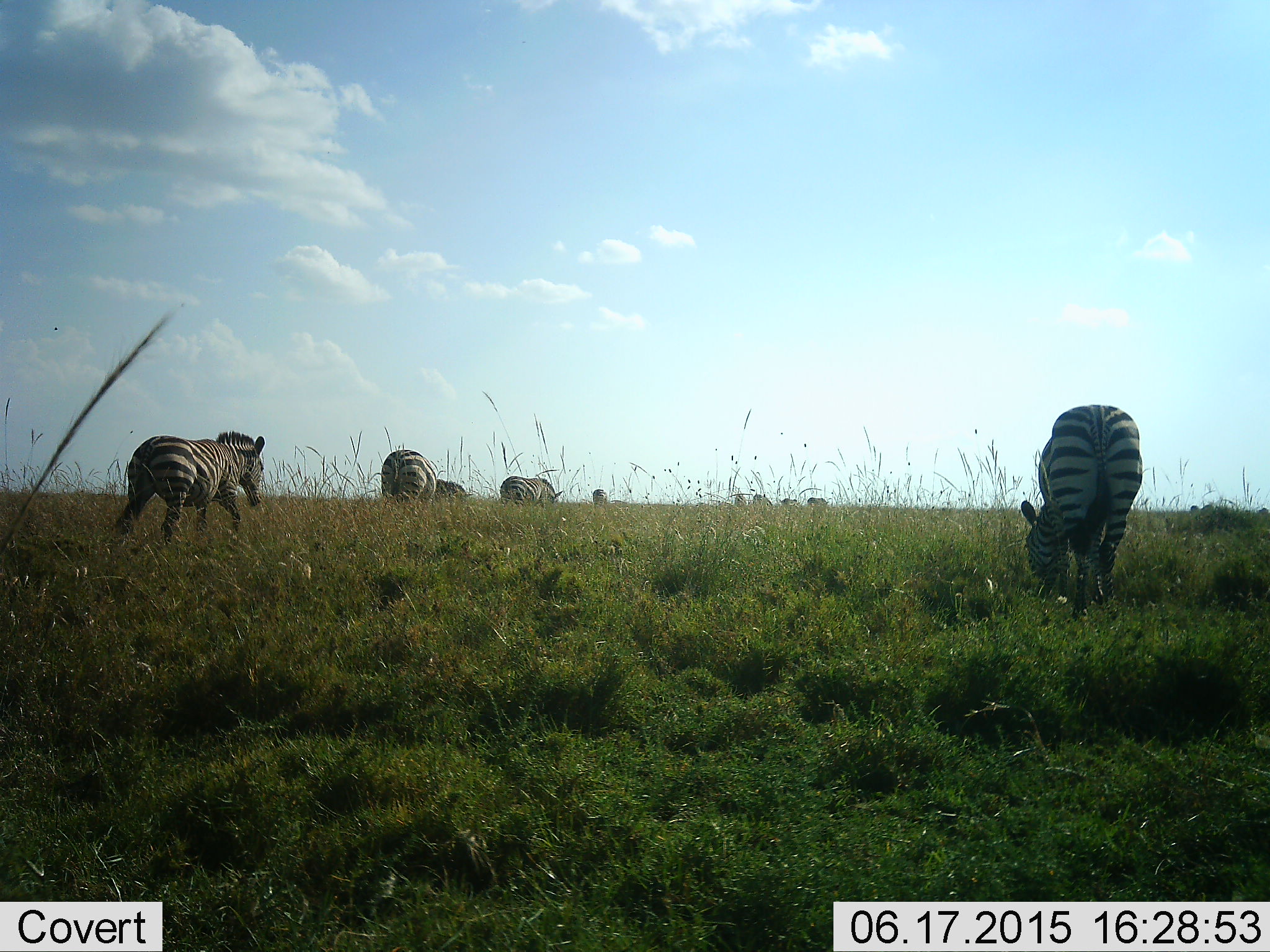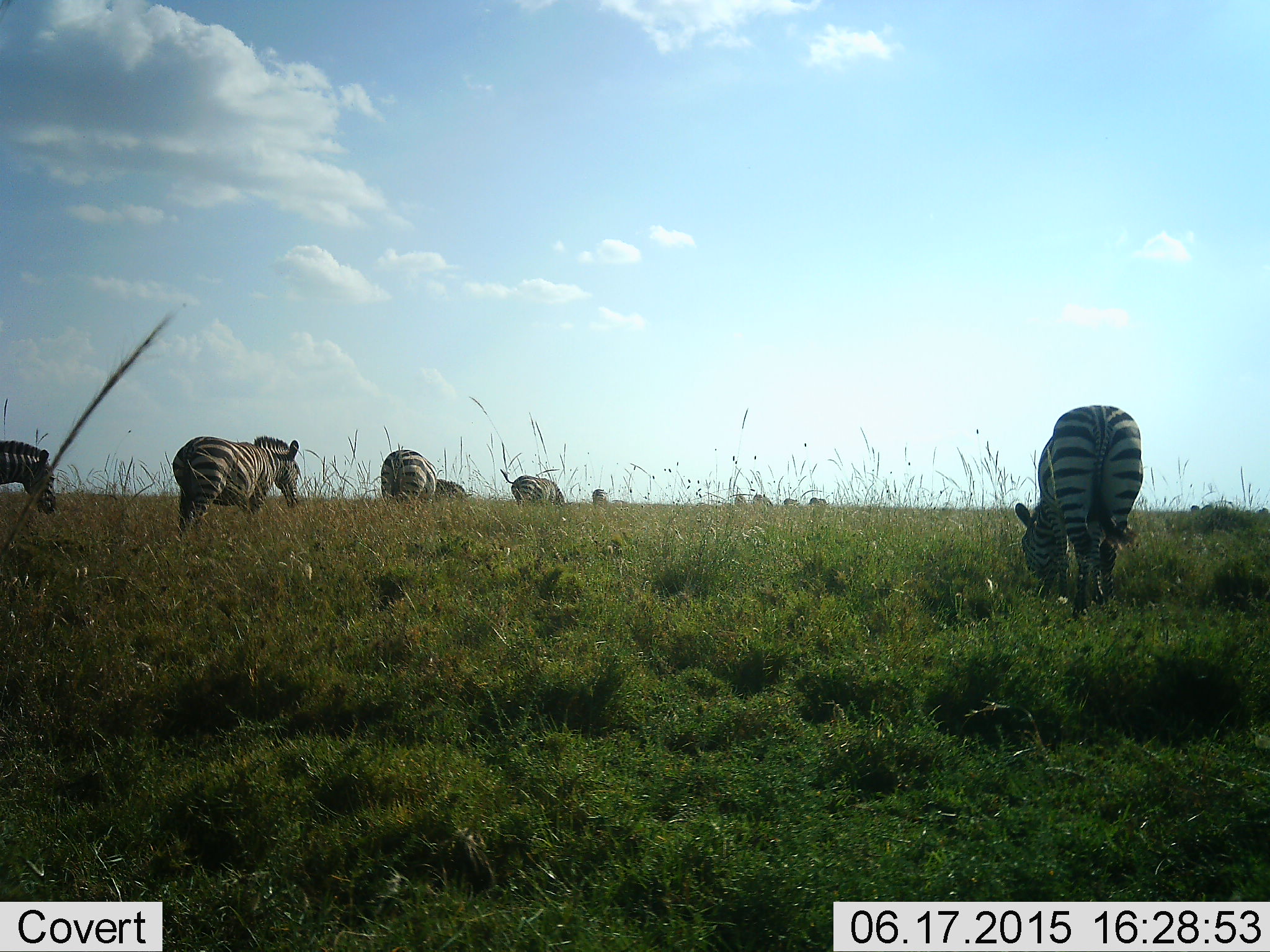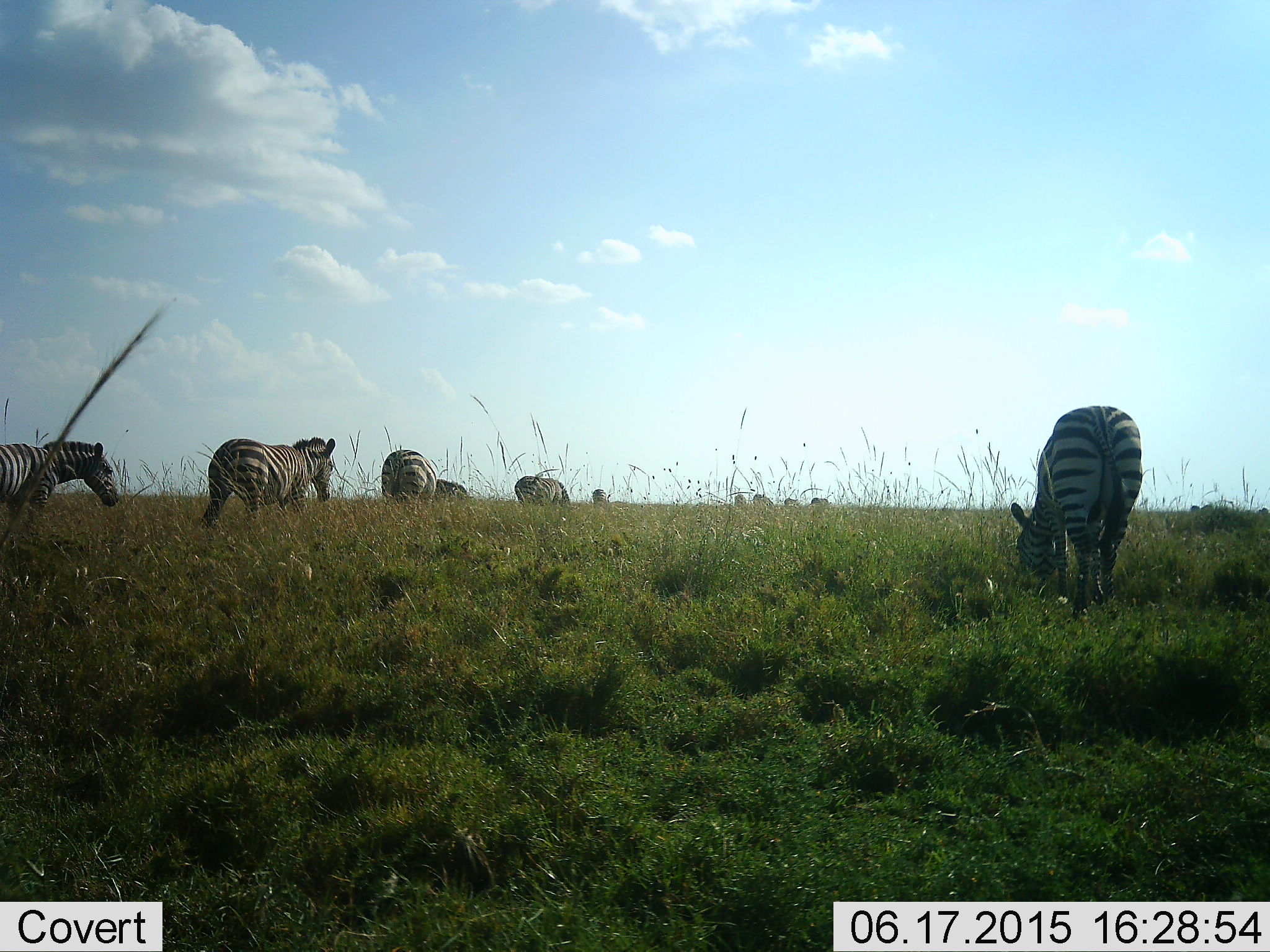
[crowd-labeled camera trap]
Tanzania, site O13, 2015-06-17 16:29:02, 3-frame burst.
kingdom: Animalia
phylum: Chordata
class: Mammalia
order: Perissodactyla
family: Equidae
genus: Equus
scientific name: Equus quagga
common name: plains zebra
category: zebra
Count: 11-50.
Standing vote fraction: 30%.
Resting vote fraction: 0%.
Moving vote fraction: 90%.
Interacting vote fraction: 10%.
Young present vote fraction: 0%.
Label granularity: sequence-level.